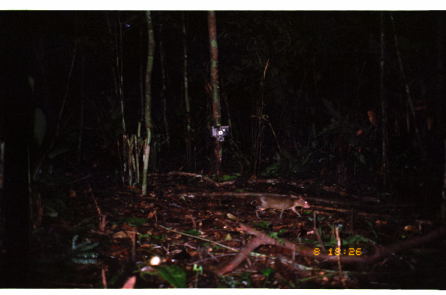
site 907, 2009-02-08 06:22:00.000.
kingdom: Animalia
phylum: Chordata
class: Mammalia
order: Rodentia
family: Dasyproctidae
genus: Myoprocta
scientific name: Myoprocta pratti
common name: green acouchi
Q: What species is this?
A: Myoprocta pratti (green acouchi).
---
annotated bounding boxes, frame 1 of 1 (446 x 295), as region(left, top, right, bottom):
myoprocta pratti: region(250, 193, 311, 219)